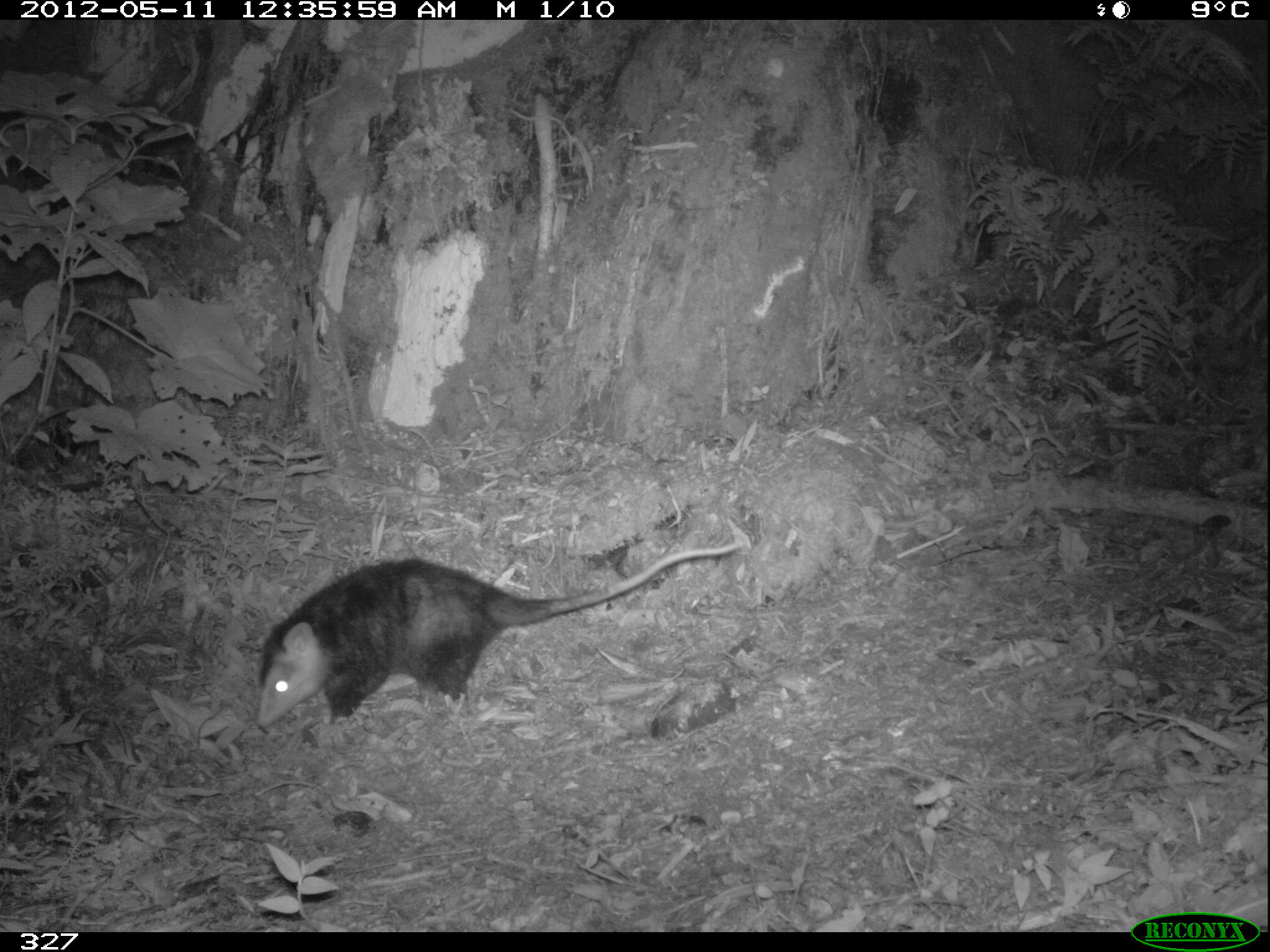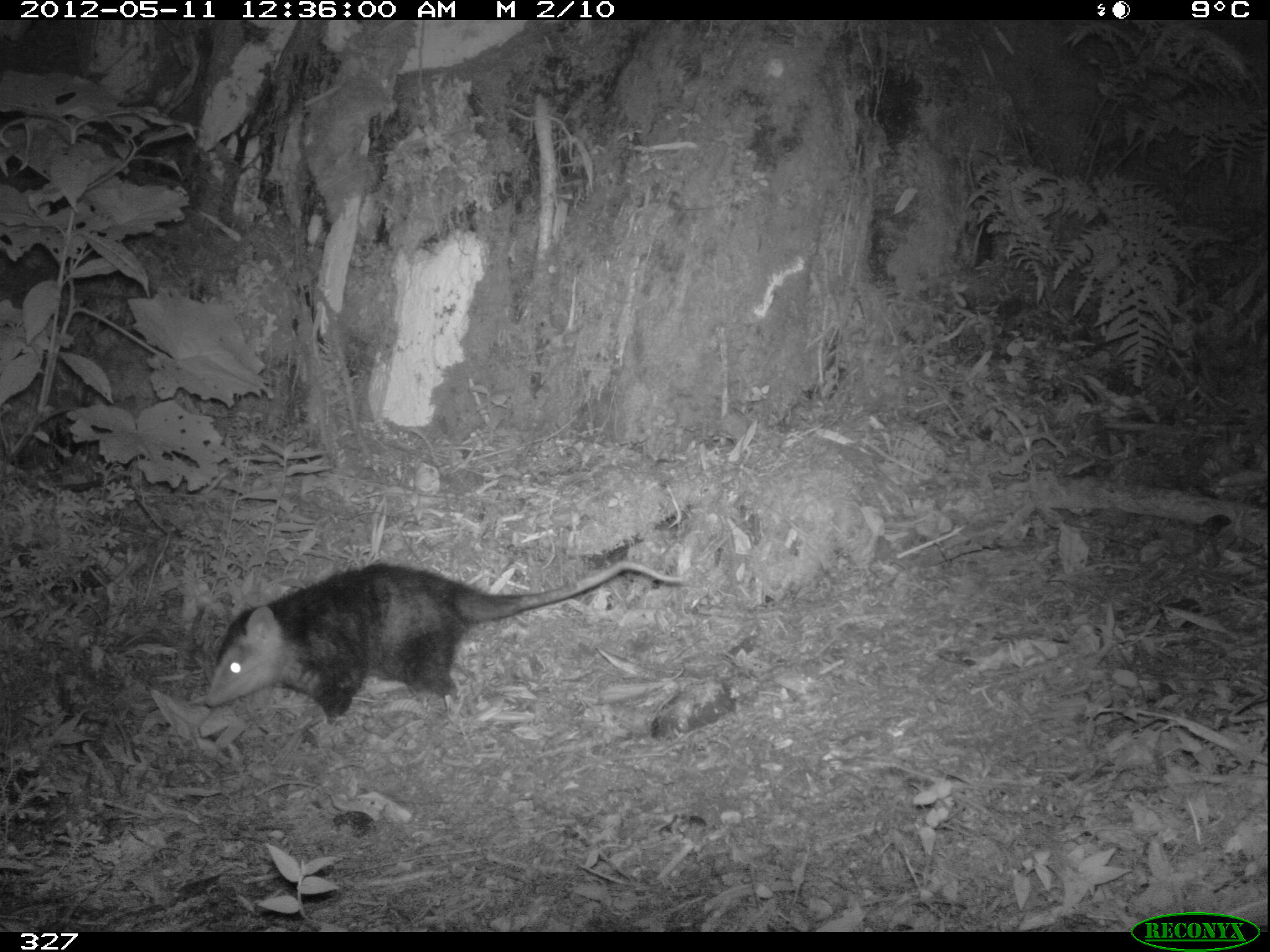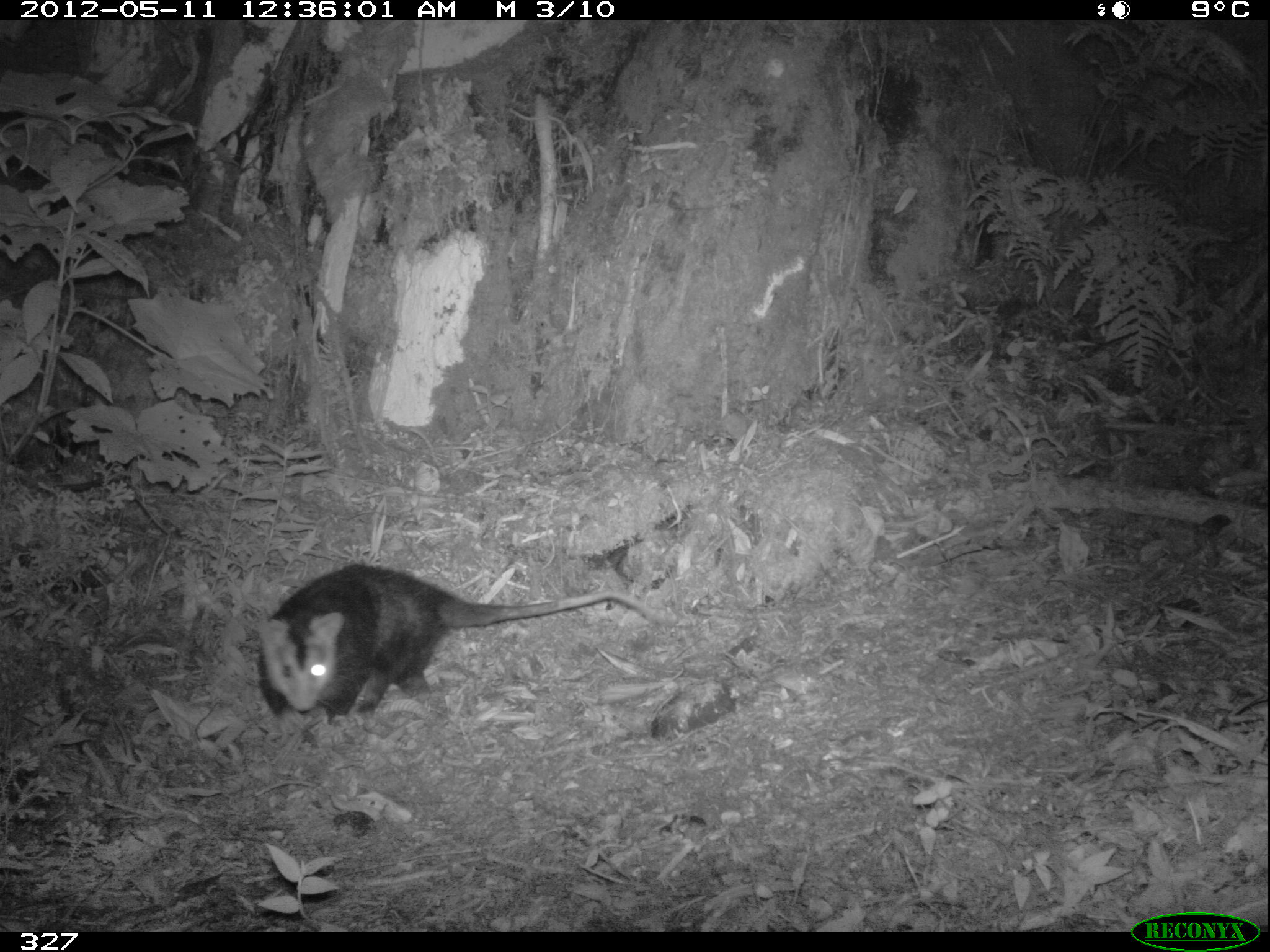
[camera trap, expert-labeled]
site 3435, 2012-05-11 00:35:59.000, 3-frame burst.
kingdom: Animalia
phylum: Chordata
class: Mammalia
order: Didelphimorphia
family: Didelphidae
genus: Didelphis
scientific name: Didelphis pernigra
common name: andean white-eared opossum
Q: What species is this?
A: Didelphis pernigra (andean white-eared opossum).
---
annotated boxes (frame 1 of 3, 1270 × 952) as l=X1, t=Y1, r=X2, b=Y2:
didelphis pernigra: l=255, t=542, r=742, b=723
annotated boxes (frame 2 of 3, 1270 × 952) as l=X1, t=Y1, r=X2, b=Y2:
didelphis pernigra: l=202, t=559, r=684, b=728